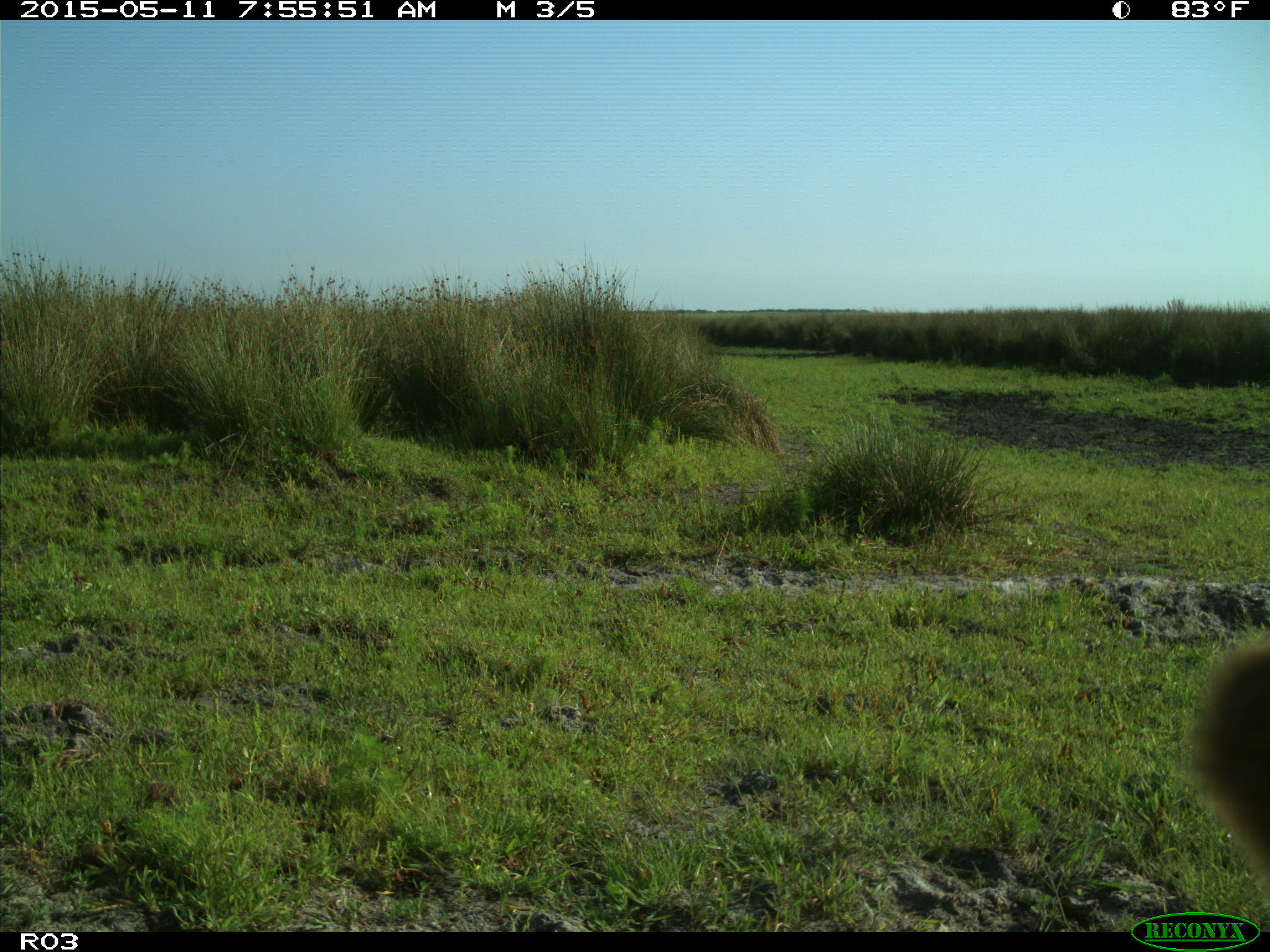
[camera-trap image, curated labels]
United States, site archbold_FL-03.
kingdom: Animalia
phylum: Chordata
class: Mammalia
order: Artiodactyla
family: Bovidae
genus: Bos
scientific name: Bos taurus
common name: domestic cow